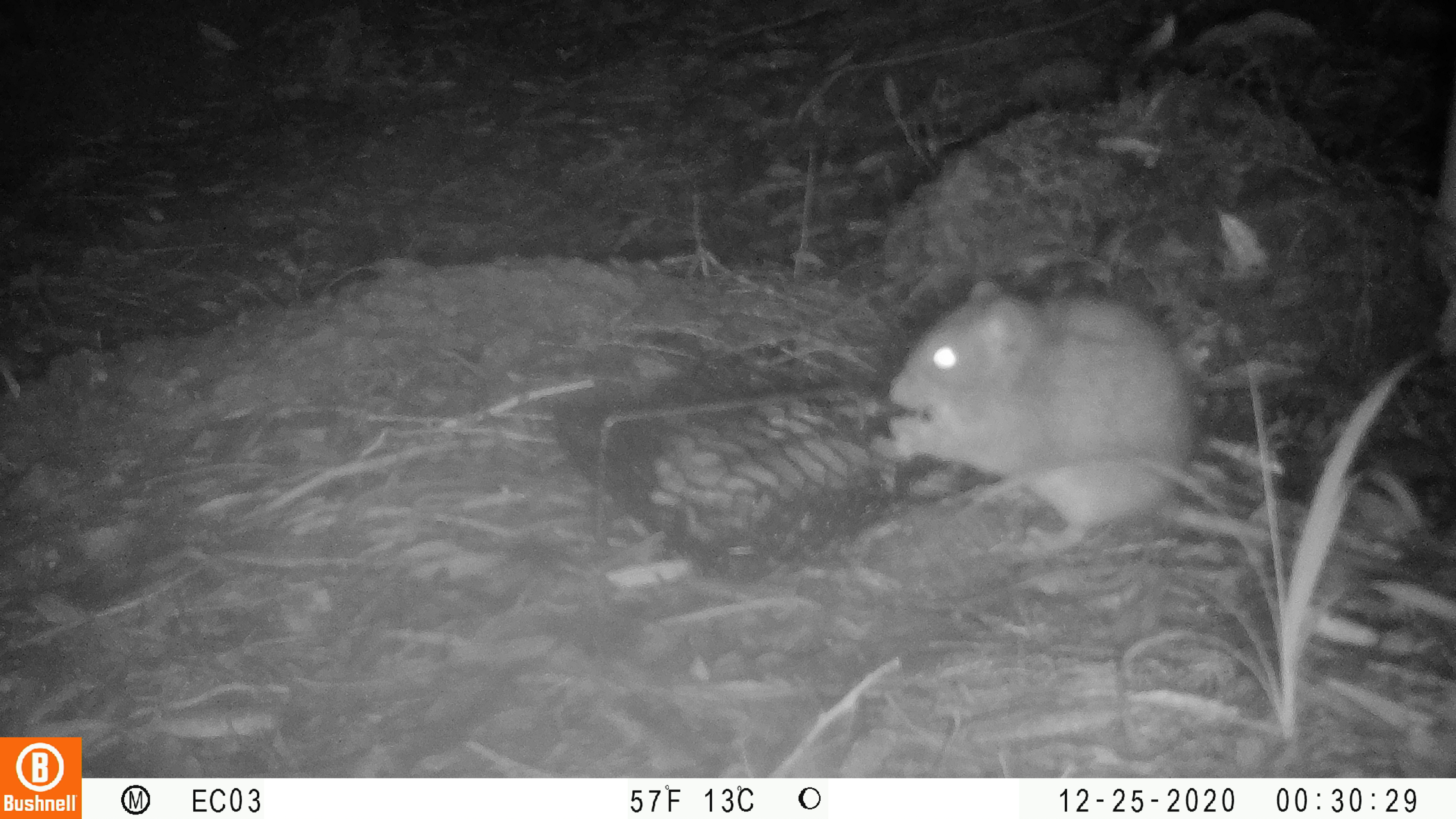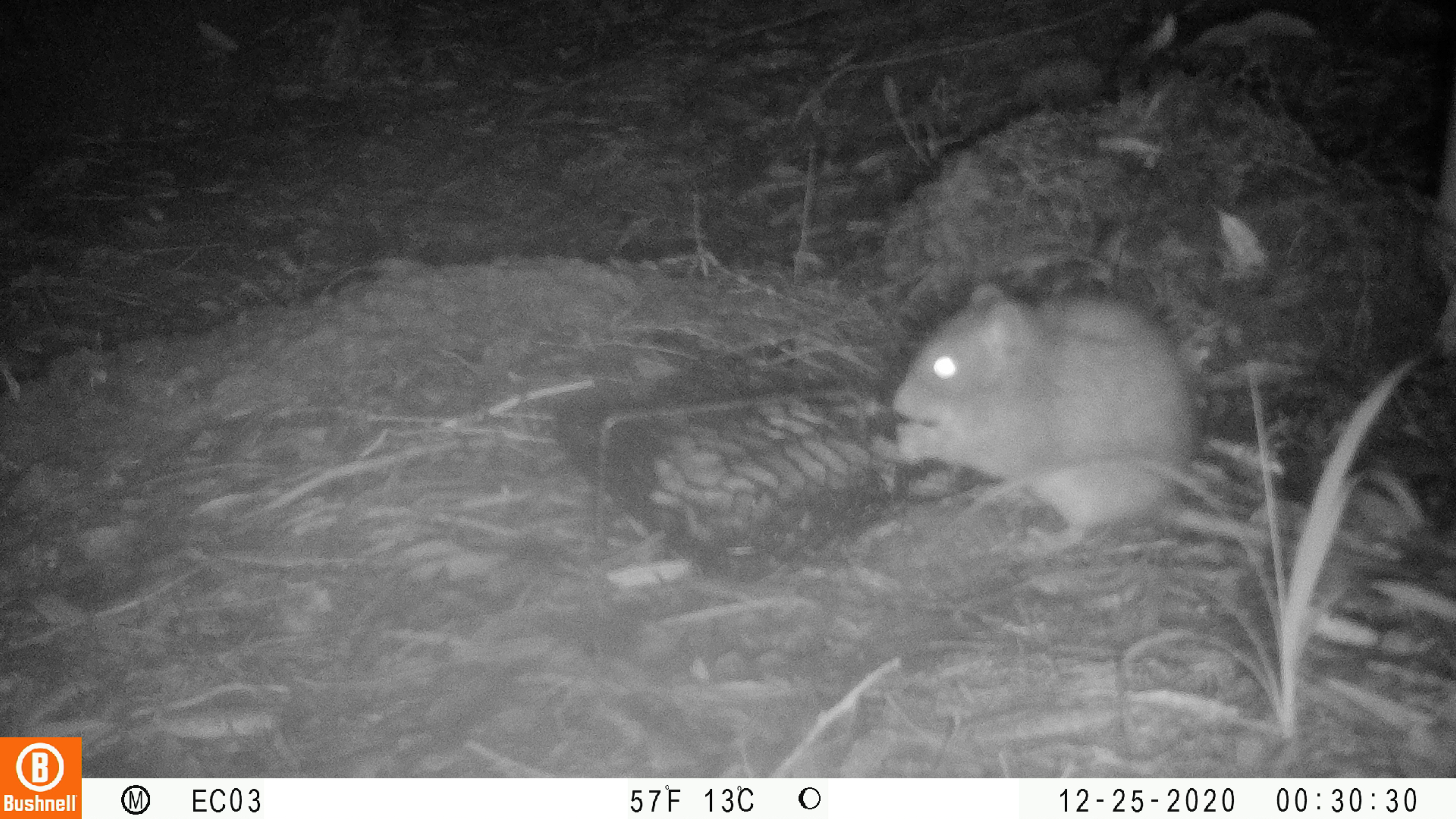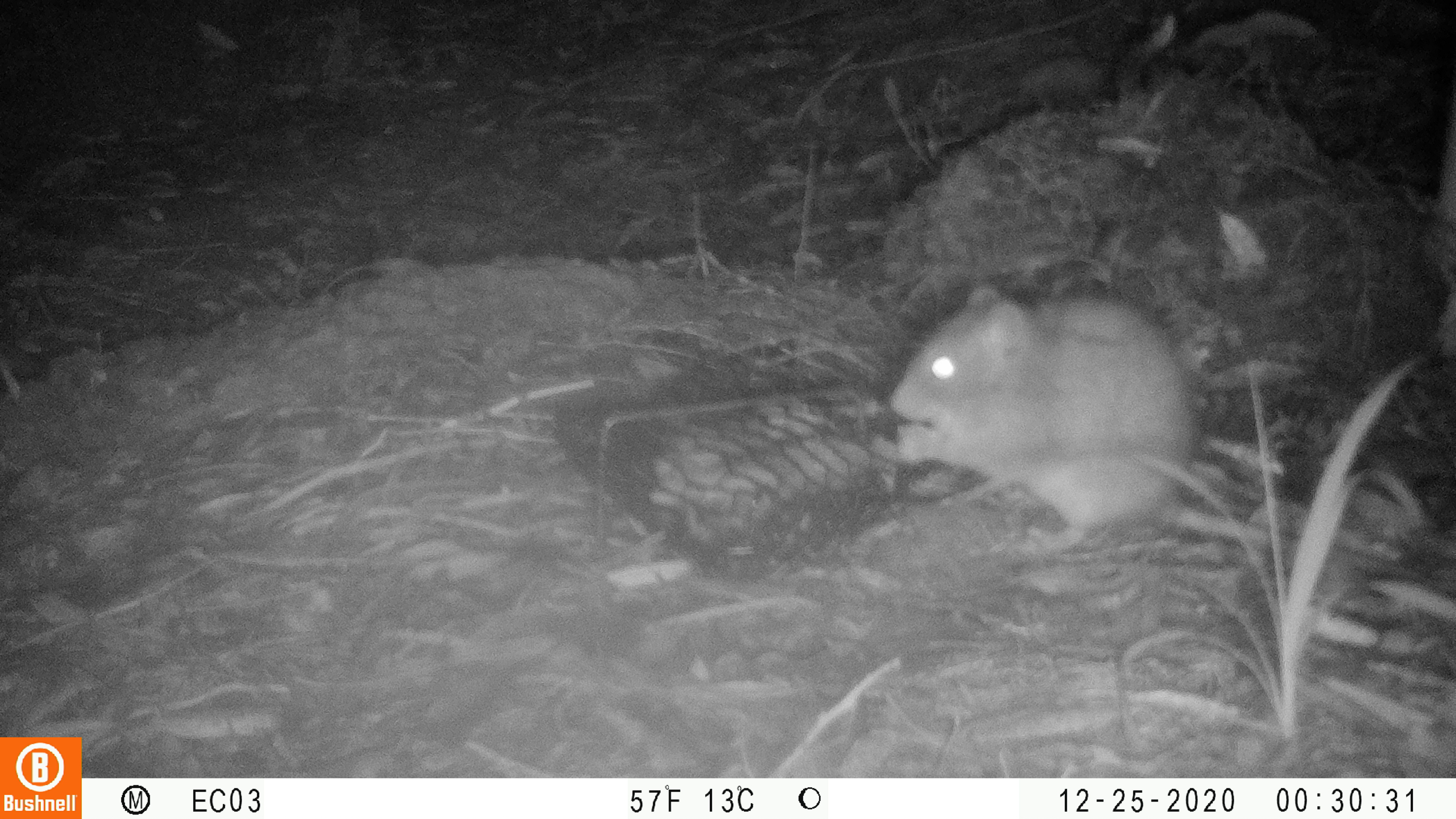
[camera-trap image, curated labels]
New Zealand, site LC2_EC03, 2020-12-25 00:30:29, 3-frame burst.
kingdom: Animalia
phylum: Chordata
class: Mammalia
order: Rodentia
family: Muridae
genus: Rattus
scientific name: Rattus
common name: rat